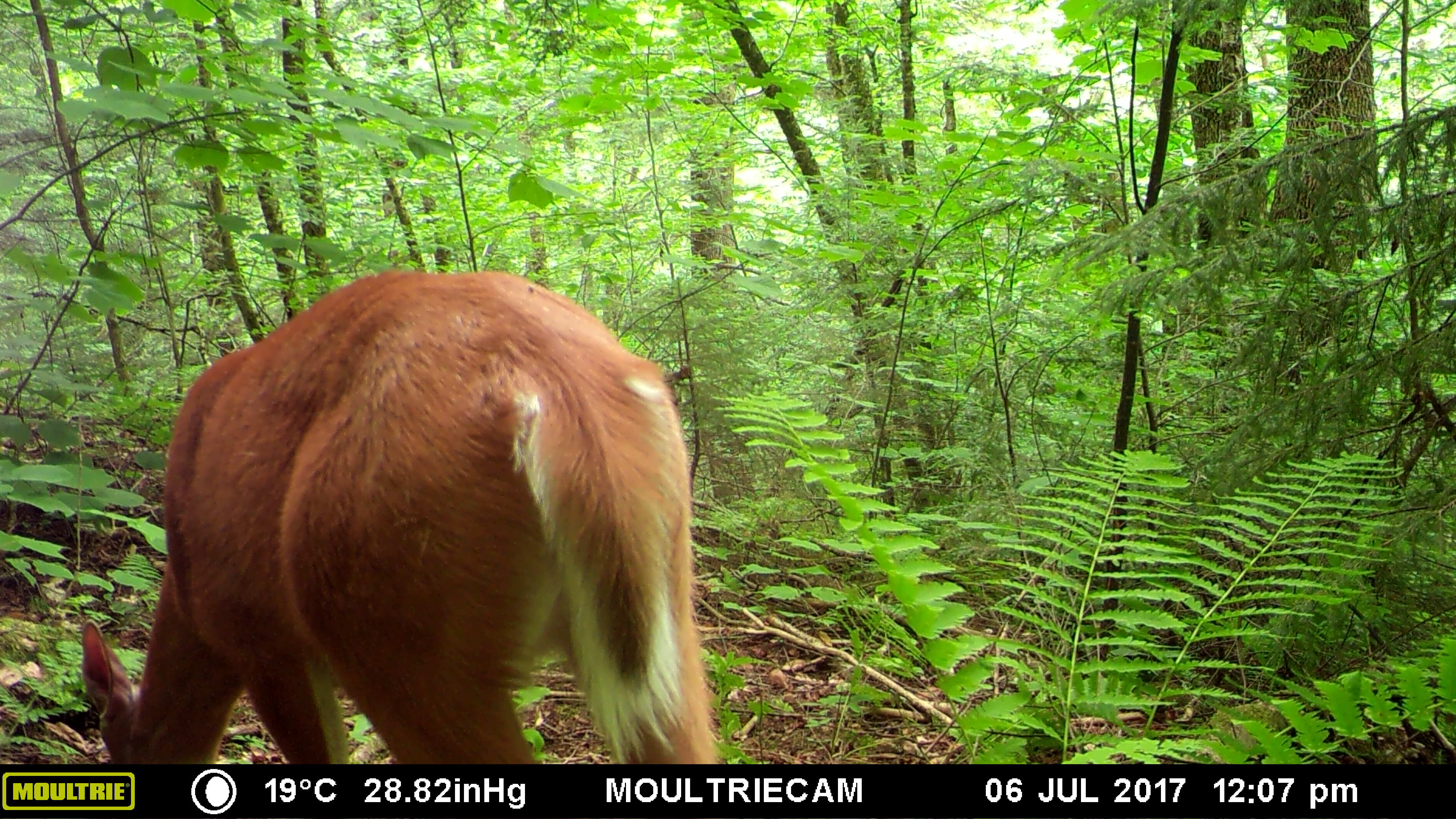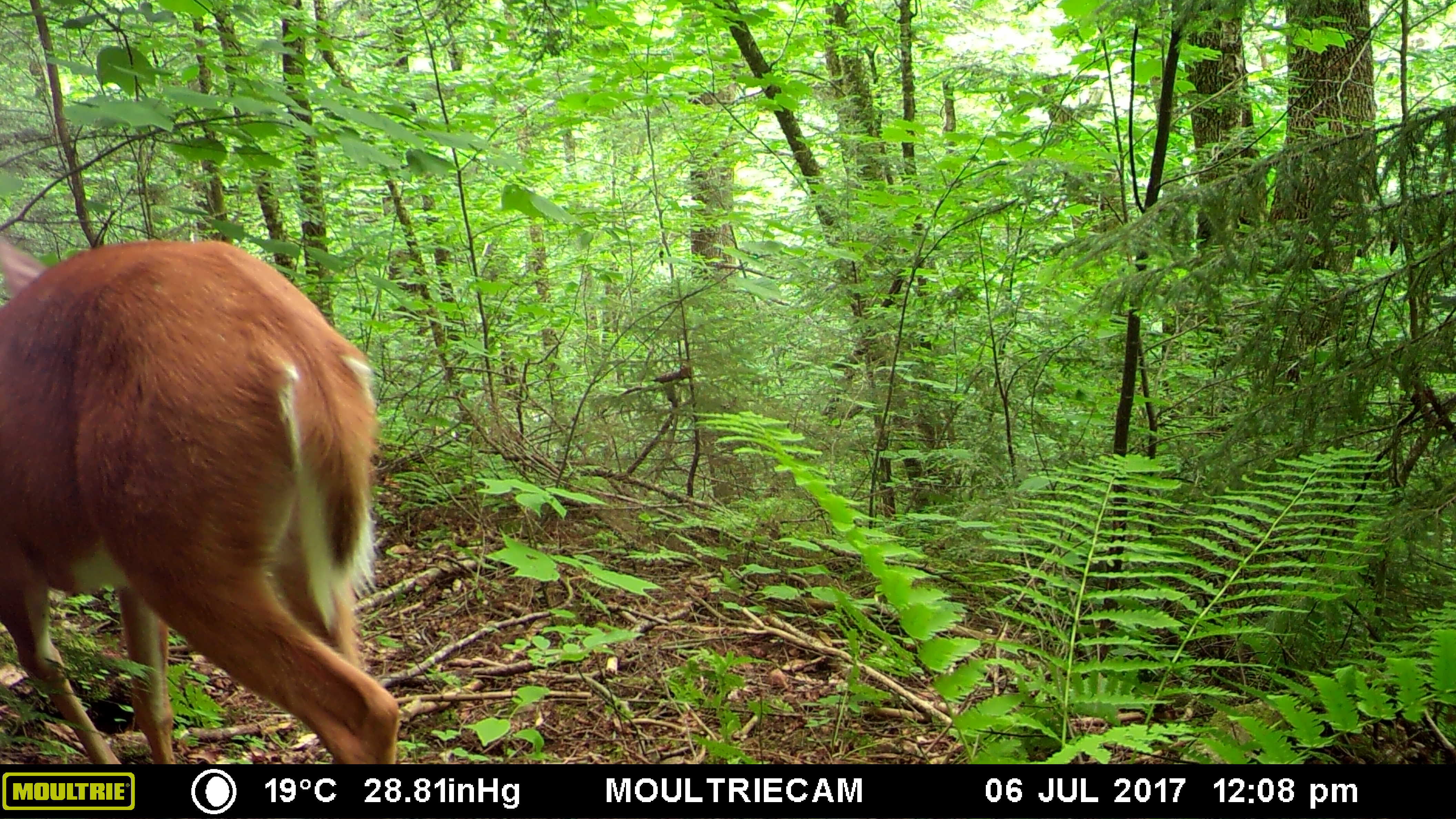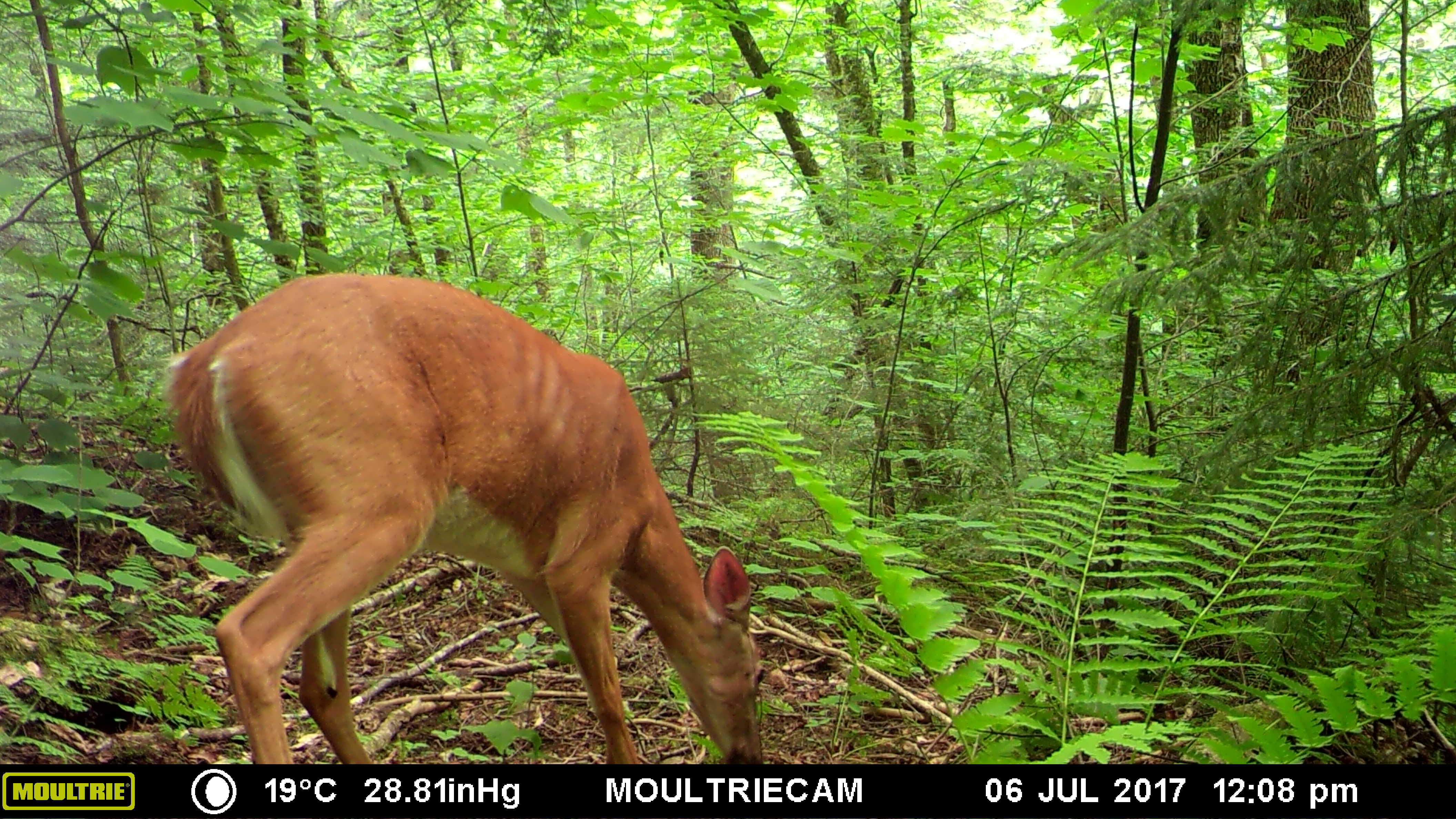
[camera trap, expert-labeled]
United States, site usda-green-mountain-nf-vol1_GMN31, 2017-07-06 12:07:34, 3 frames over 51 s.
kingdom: Animalia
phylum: Chordata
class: Mammalia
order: Artiodactyla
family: Cervidae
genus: Odocoileus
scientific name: Odocoileus virginianus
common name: white-tailed deer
White-tailed deer (Odocoileus virginianus).